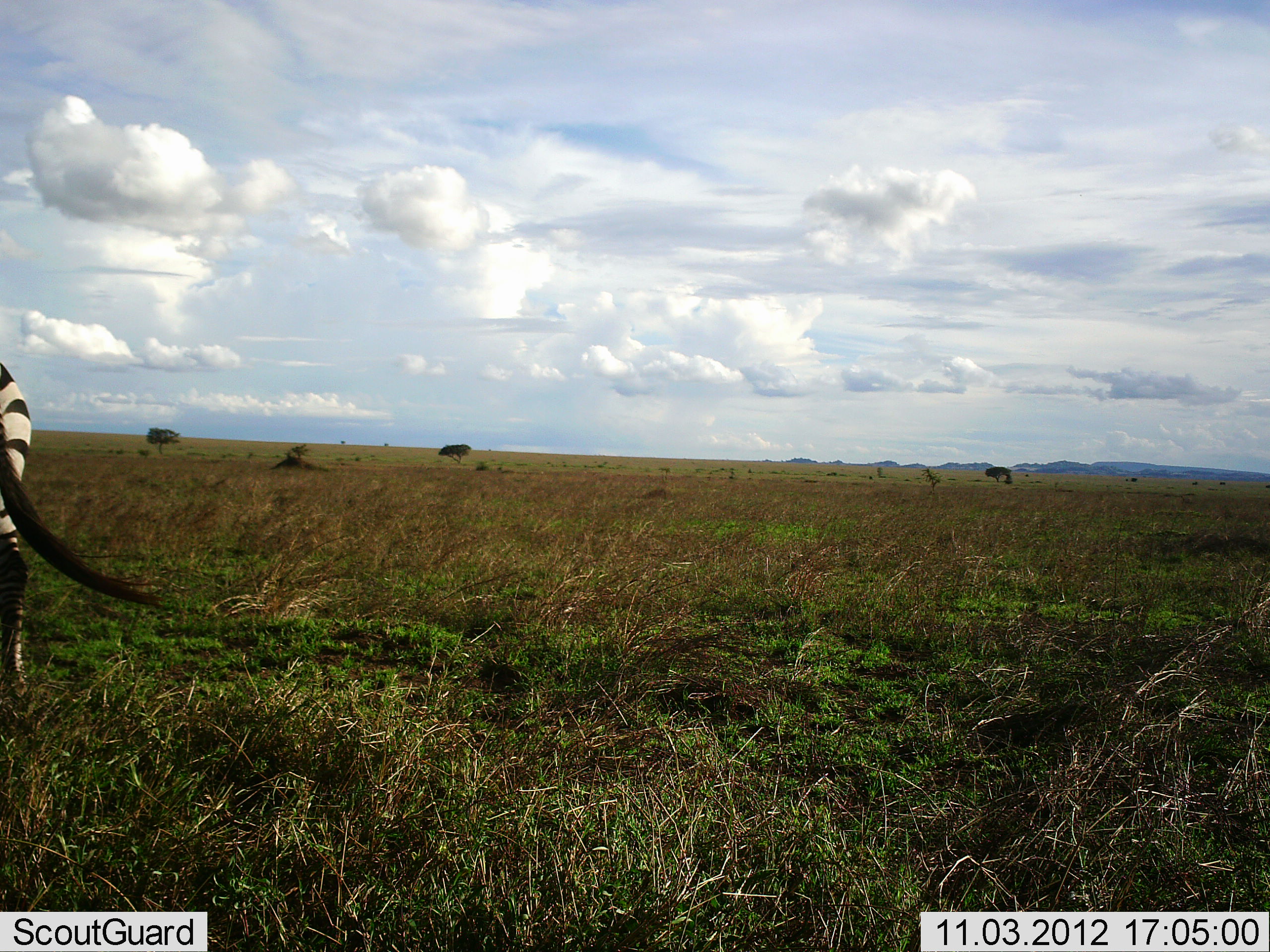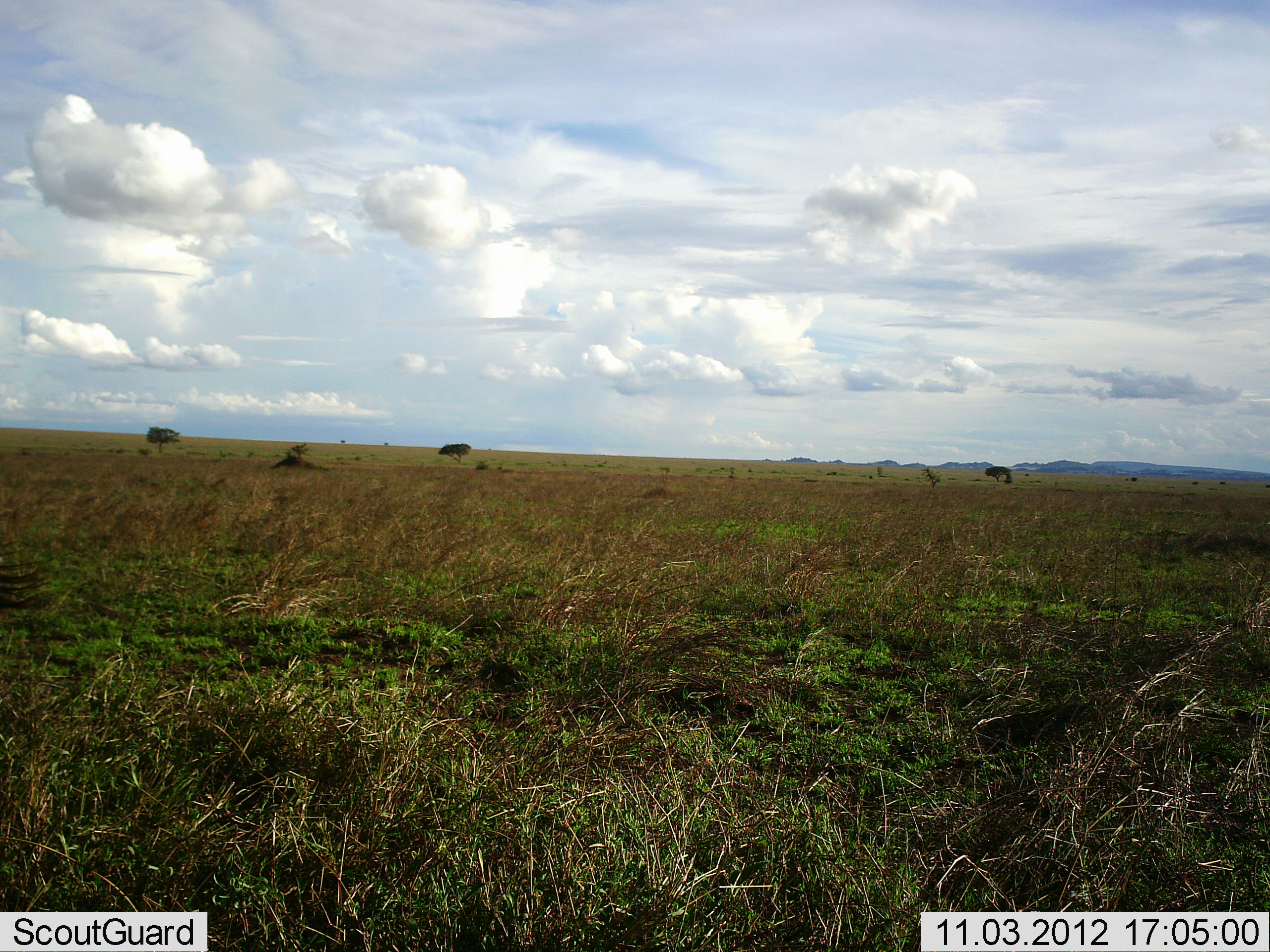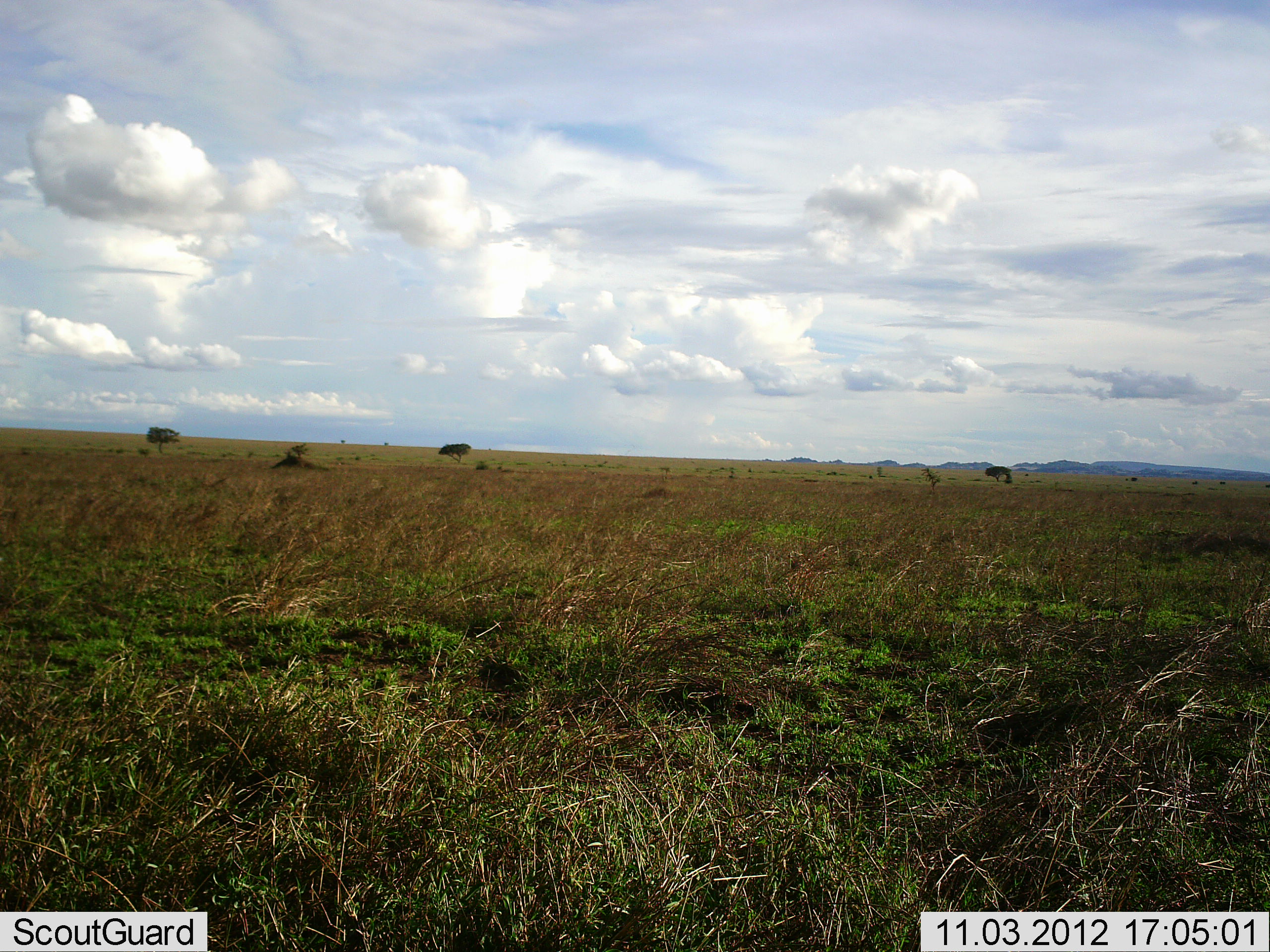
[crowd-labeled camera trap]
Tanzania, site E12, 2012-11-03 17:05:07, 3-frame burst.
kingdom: Animalia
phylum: Chordata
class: Mammalia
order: Perissodactyla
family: Equidae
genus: Equus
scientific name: Equus quagga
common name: plains zebra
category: zebra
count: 1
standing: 0%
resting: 0%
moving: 100%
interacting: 0%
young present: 0%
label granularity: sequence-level